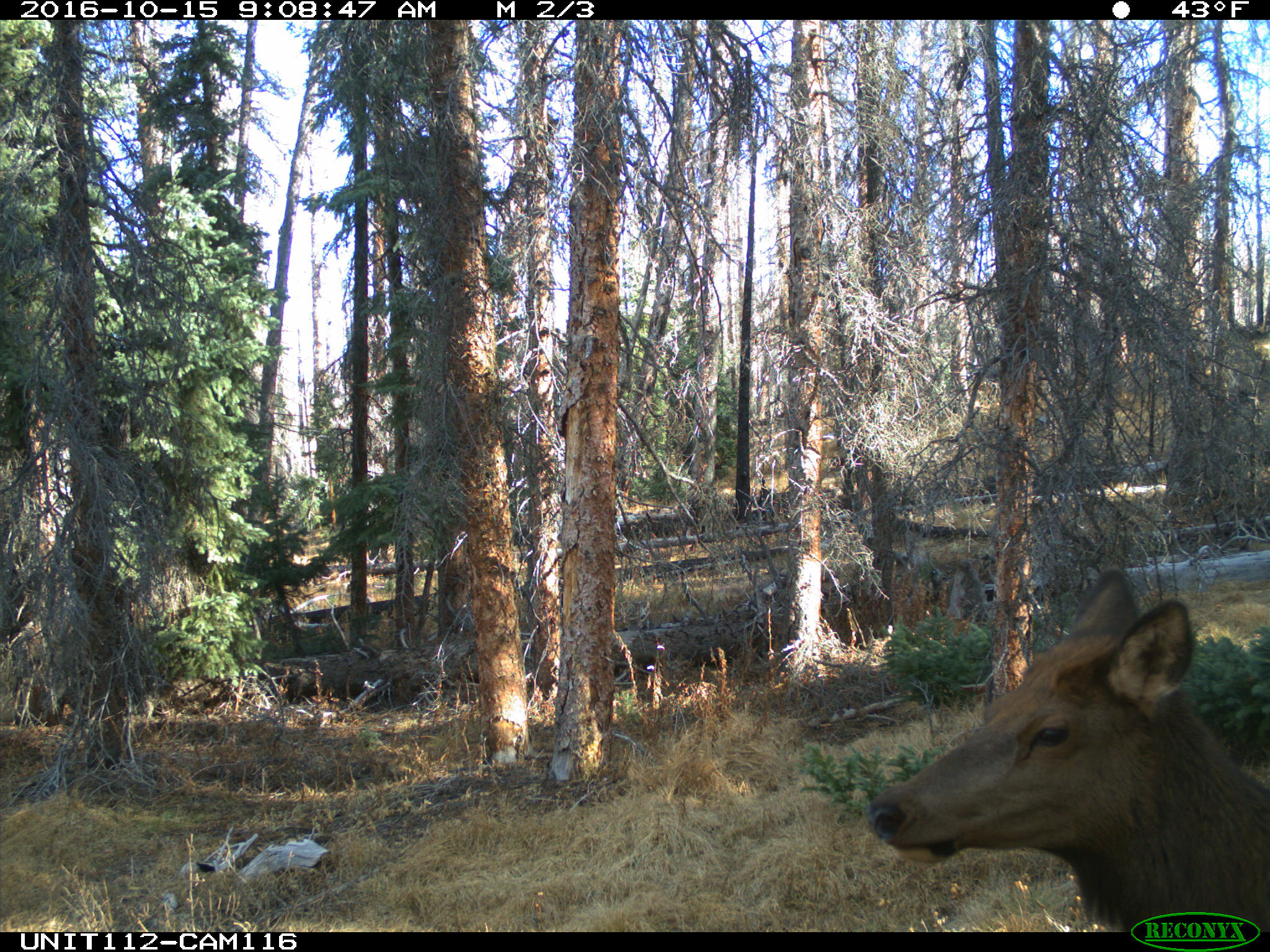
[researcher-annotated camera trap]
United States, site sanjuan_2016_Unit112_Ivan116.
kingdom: Animalia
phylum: Chordata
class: Mammalia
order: Artiodactyla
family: Cervidae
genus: Cervus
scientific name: Cervus elaphus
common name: red deer